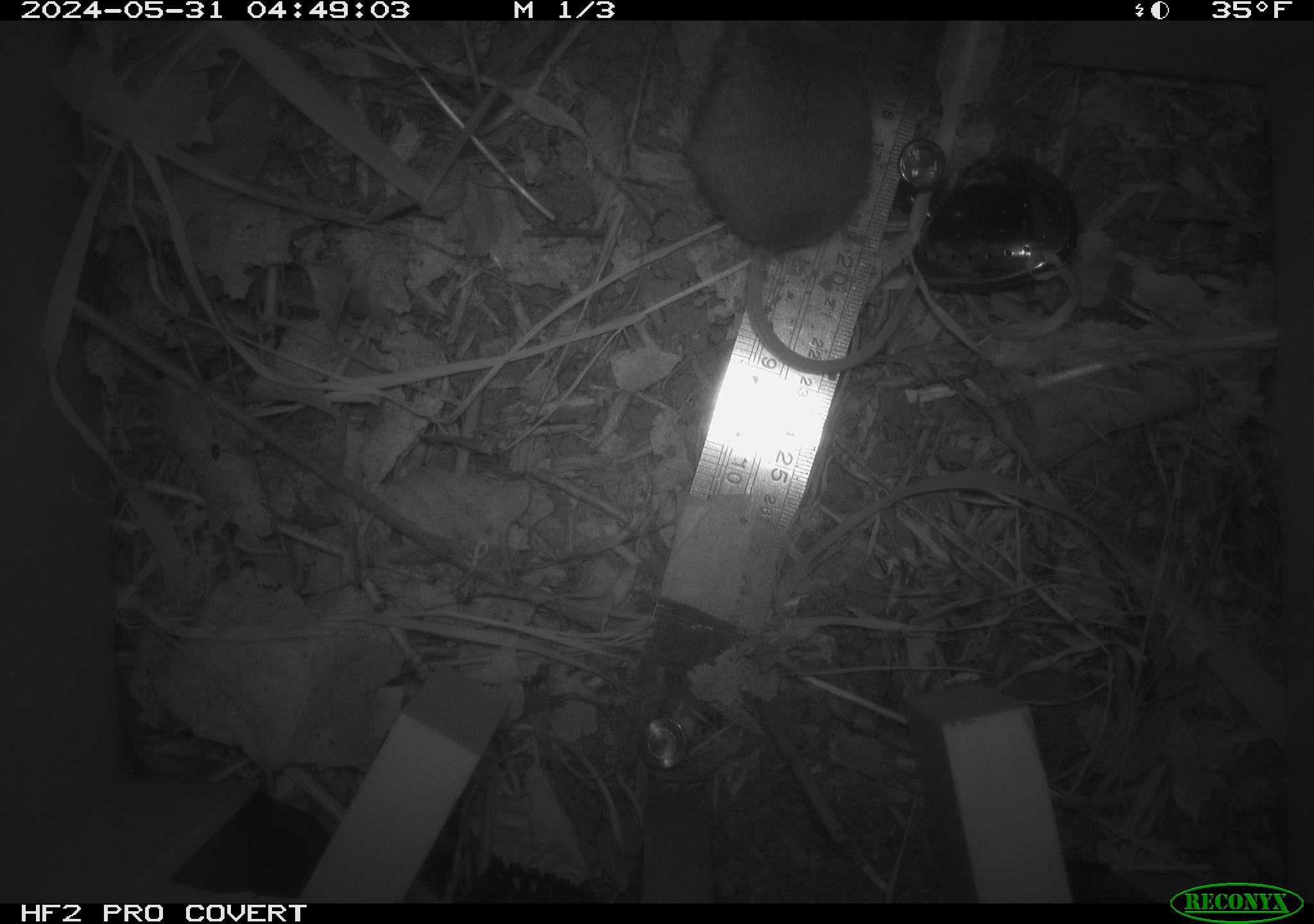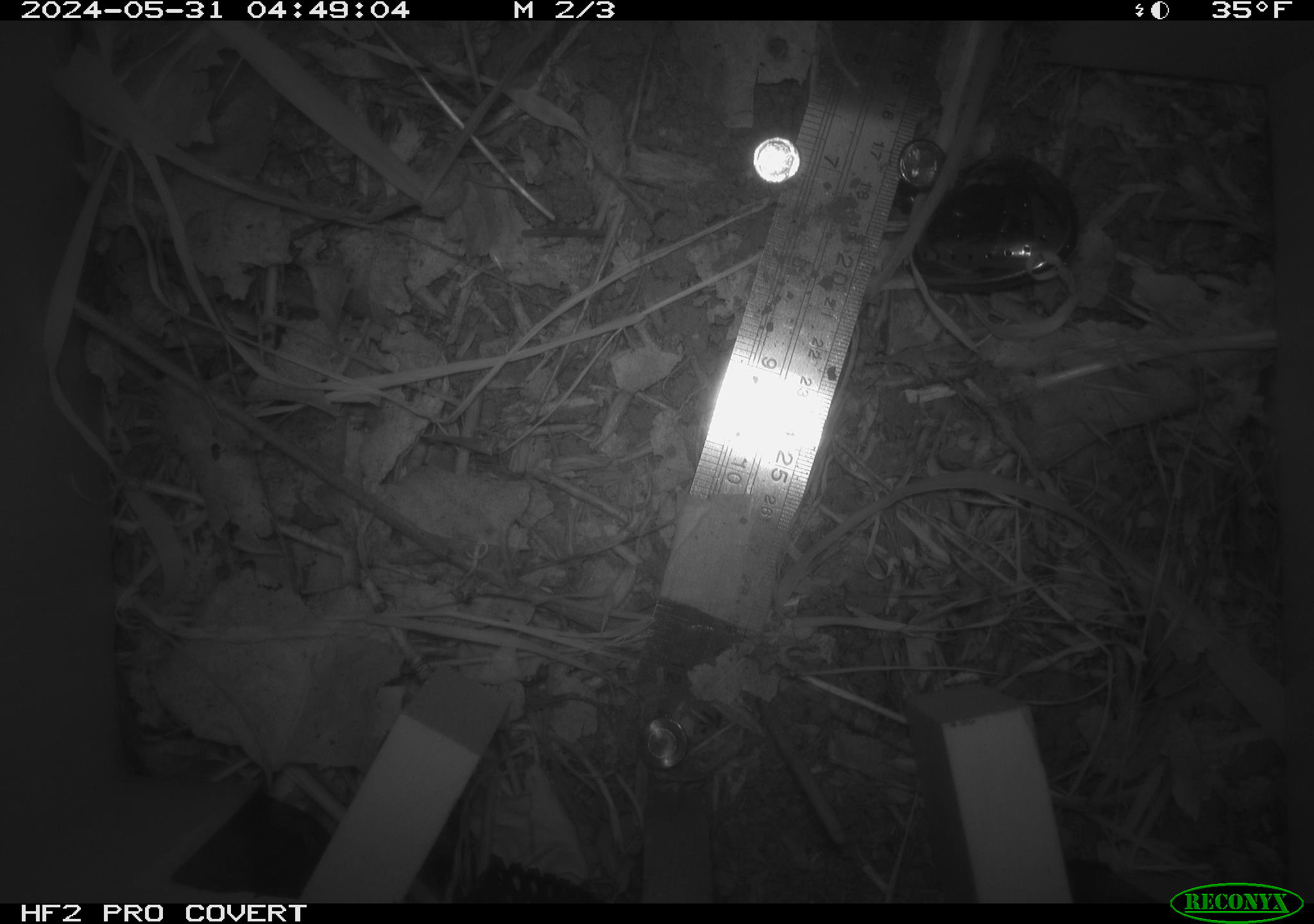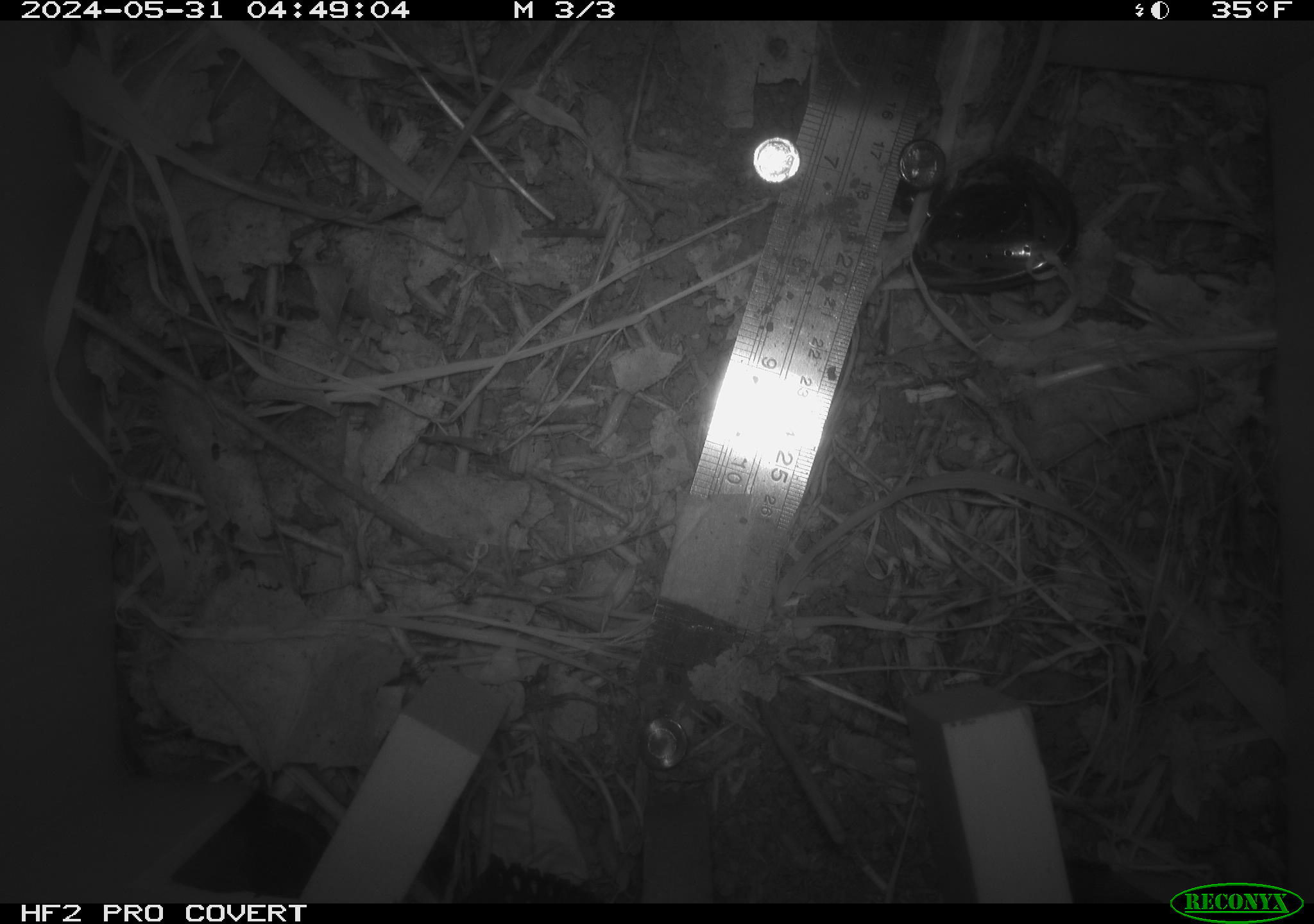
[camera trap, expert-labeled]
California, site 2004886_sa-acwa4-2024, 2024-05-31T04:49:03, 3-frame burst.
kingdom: Animalia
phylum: Chordata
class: Mammalia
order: Rodentia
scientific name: Rodentia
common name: mouse species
Mouse species (Rodentia).